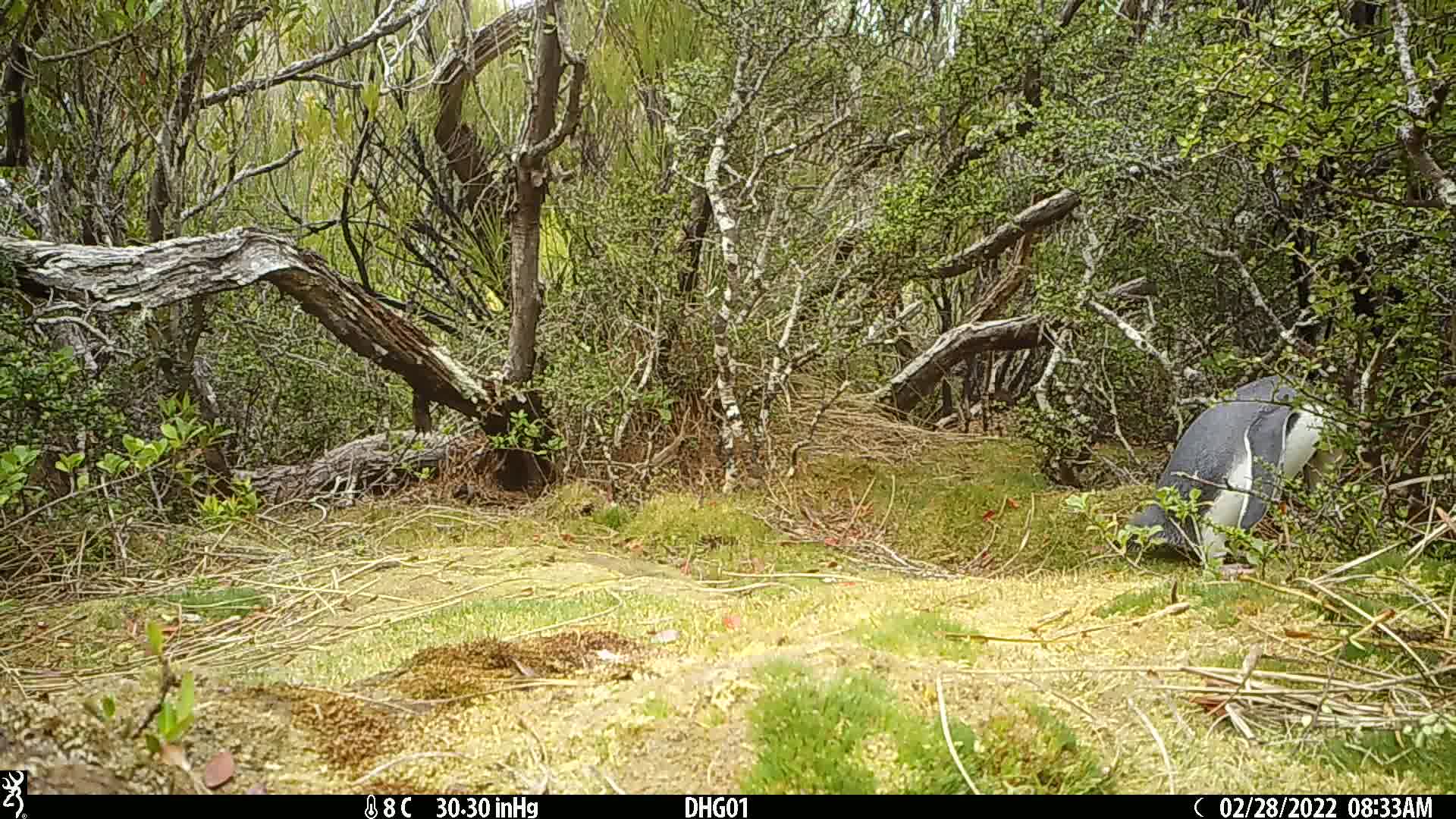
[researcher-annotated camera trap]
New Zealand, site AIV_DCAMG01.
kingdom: Animalia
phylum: Chordata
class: Aves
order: Sphenisciformes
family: Spheniscidae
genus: Megadyptes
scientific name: Megadyptes antipodes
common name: yellow-eyed penguin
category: yellow eyed penguin